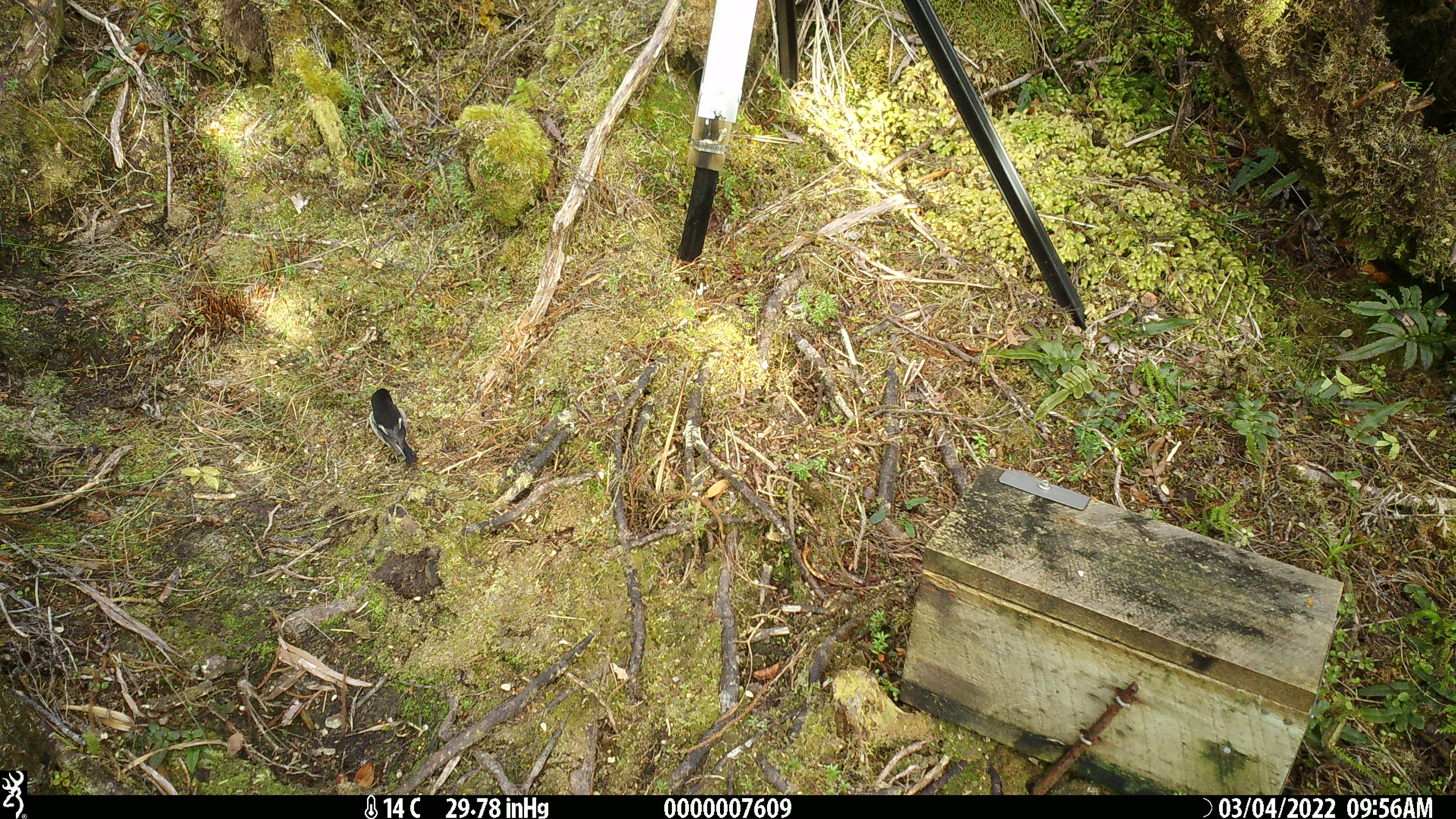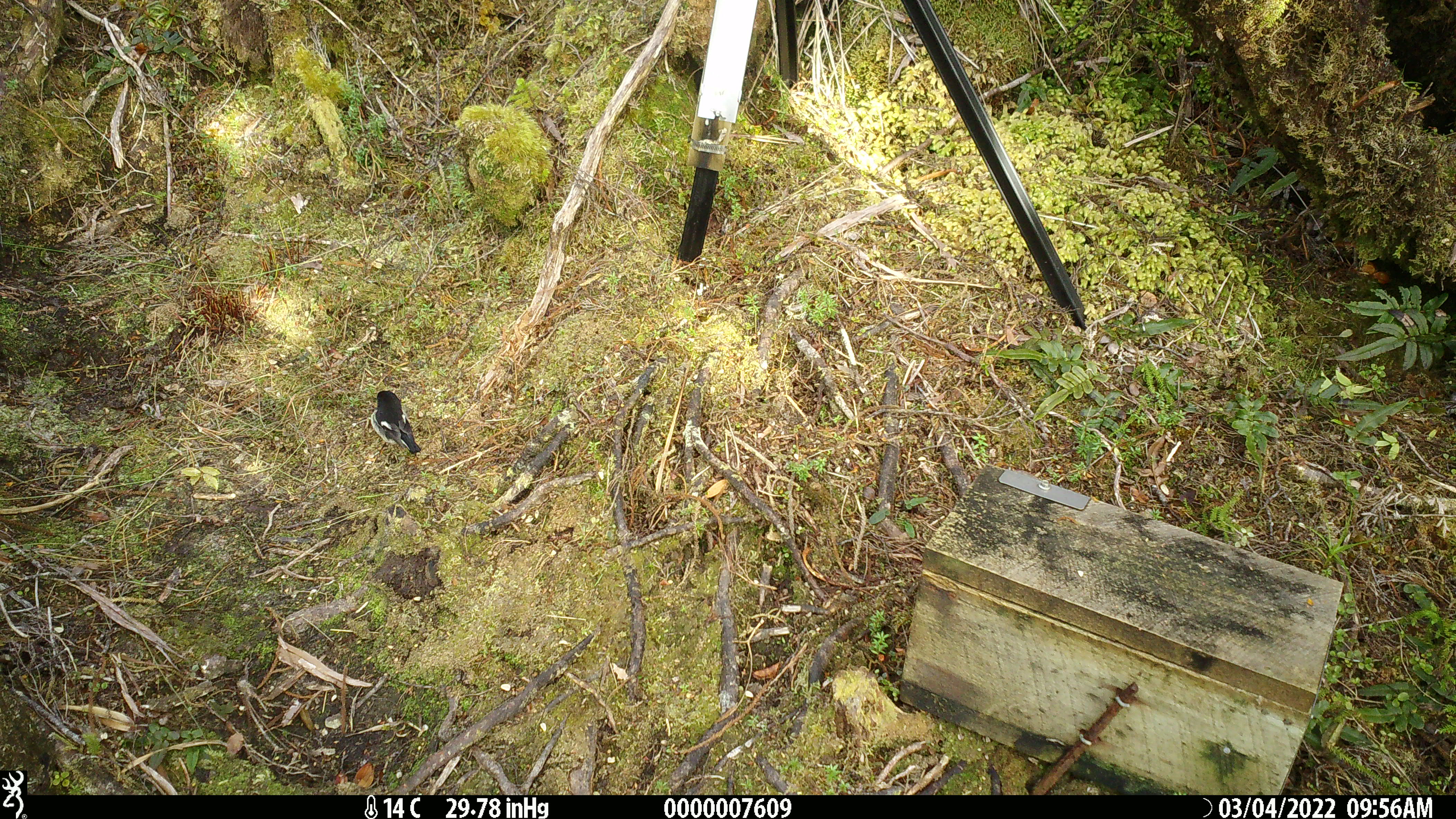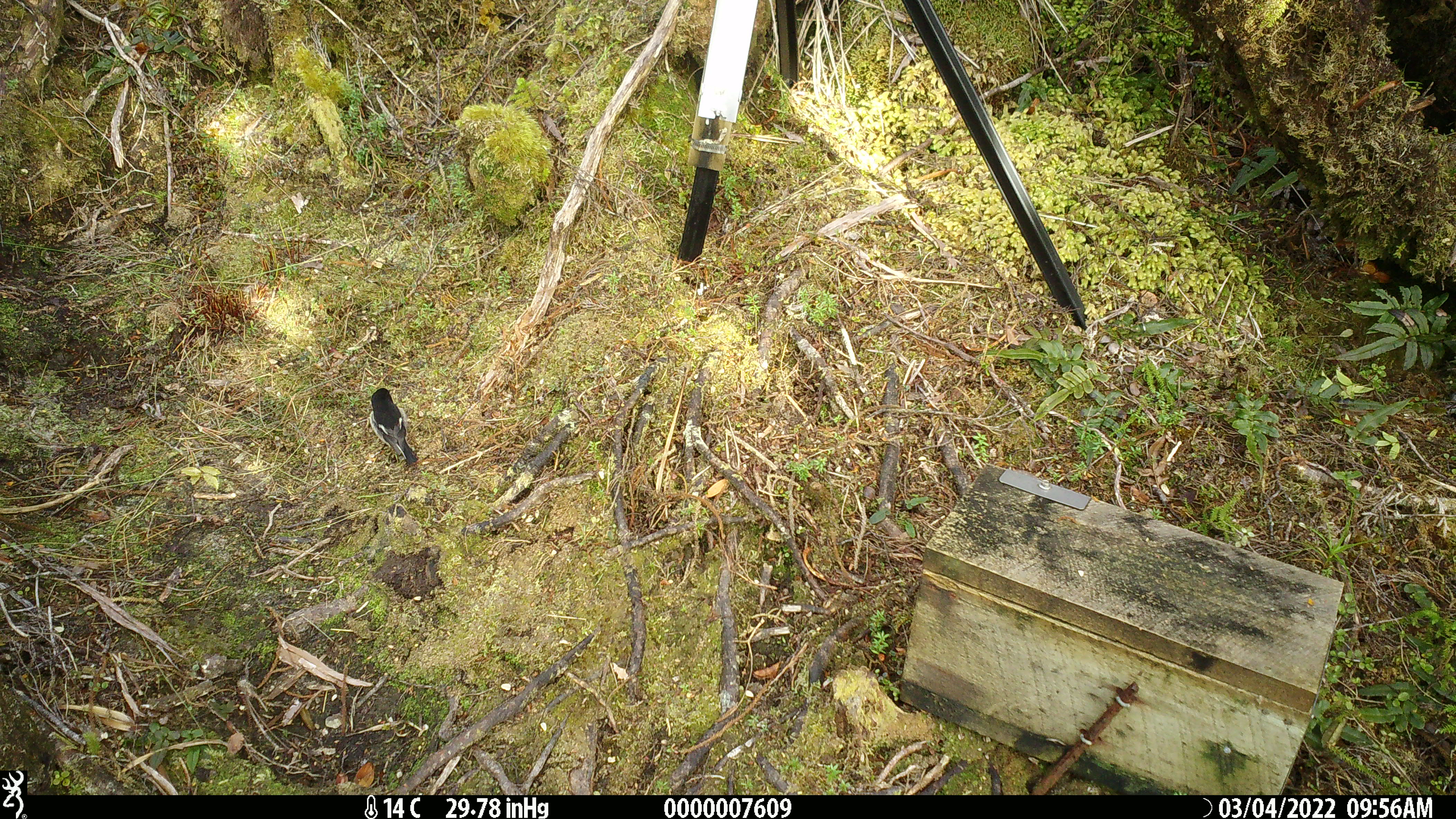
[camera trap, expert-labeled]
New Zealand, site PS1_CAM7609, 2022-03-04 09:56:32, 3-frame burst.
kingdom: Animalia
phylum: Chordata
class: Aves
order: Passeriformes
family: Petroicidae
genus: Petroica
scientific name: Petroica macrocephala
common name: tomtit